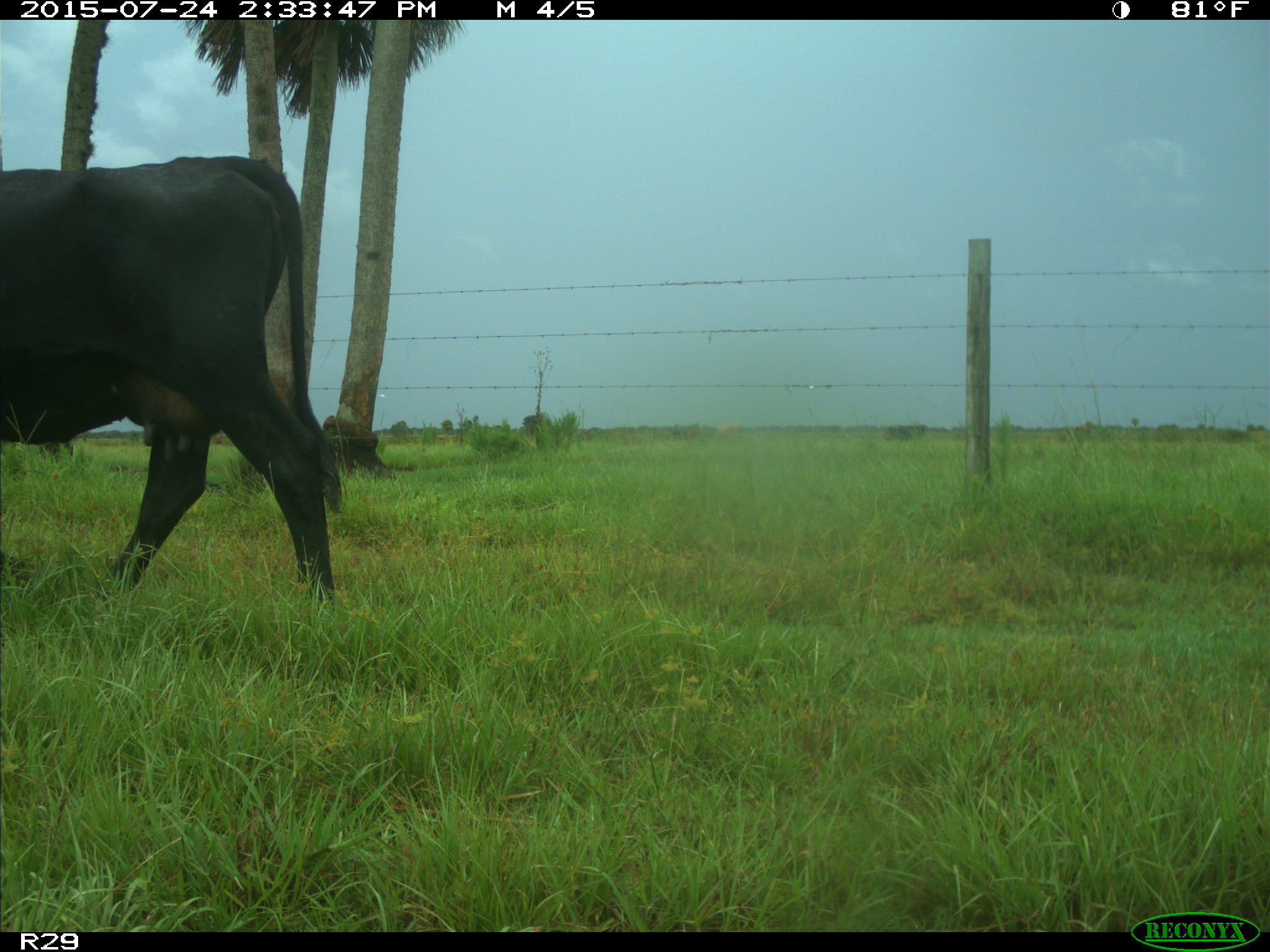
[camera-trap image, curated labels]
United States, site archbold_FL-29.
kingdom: Animalia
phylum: Chordata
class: Mammalia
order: Artiodactyla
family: Bovidae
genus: Bos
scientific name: Bos taurus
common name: domestic cow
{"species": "Bos taurus (domestic cow)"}